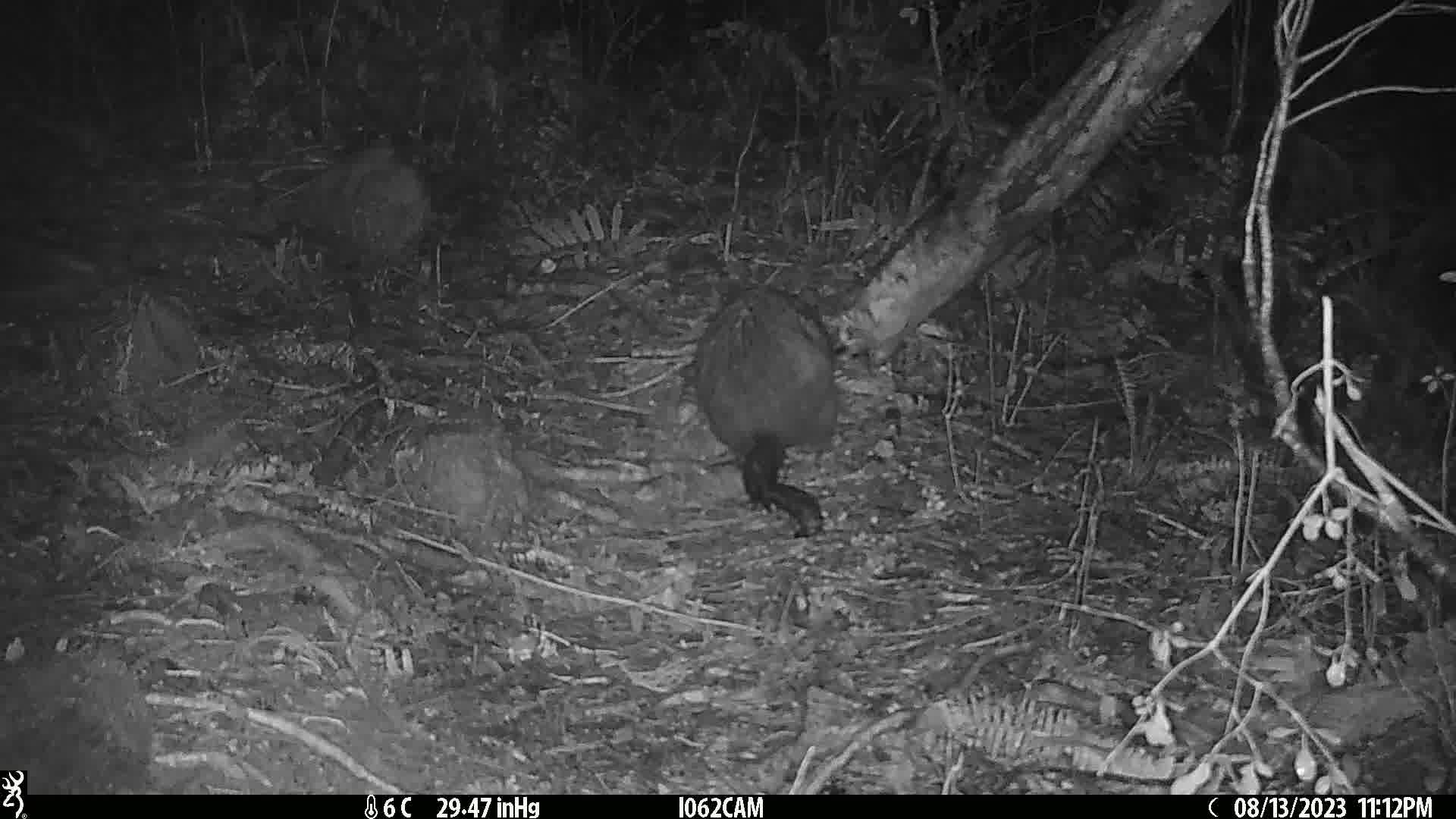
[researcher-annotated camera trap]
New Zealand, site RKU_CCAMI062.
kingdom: Animalia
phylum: Chordata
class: Mammalia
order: Diprotodontia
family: Phalangeridae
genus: Trichosurus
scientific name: Trichosurus vulpecula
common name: common brushtail possum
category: possum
Possum (common brushtail possum) (Trichosurus vulpecula).